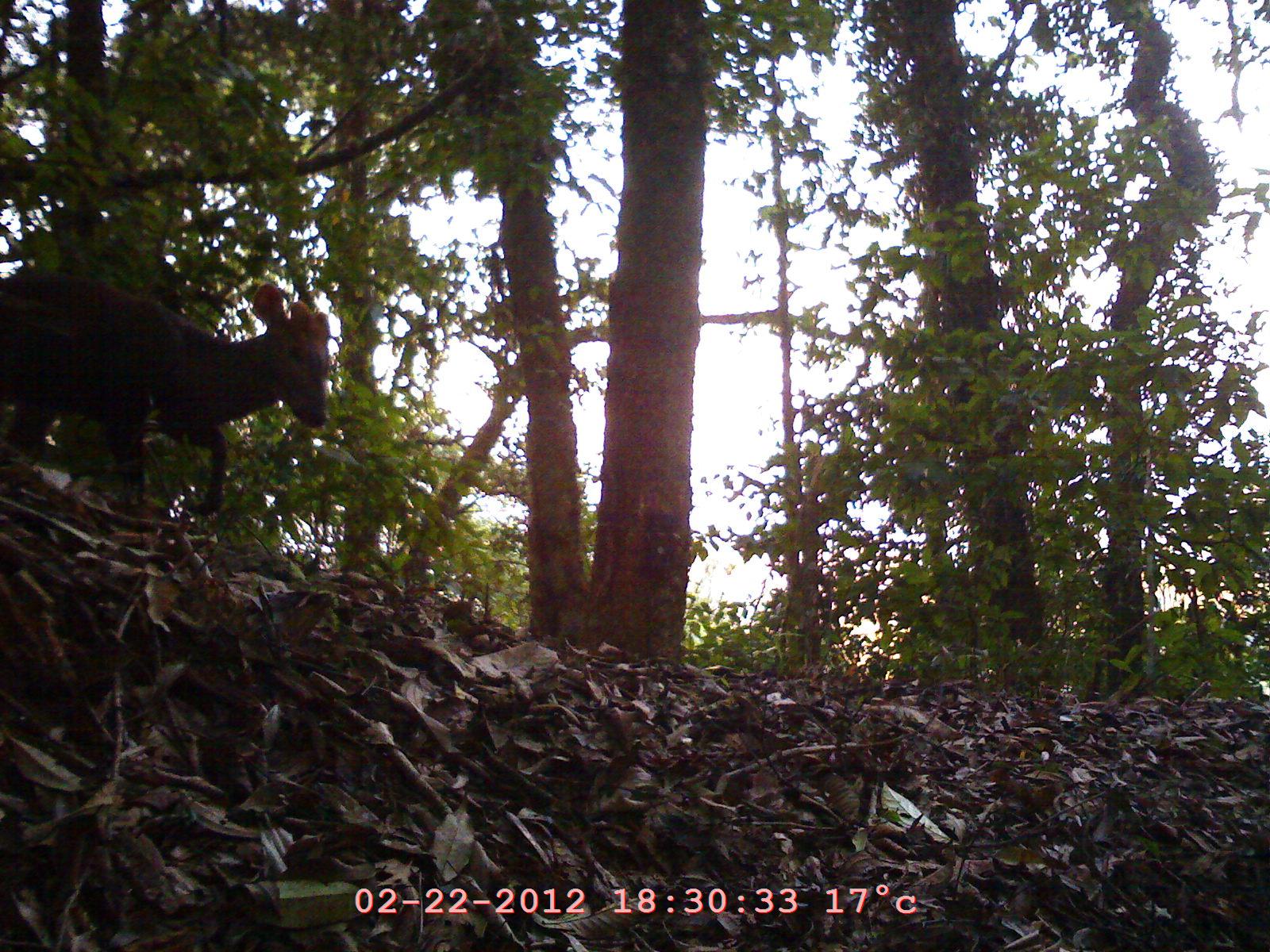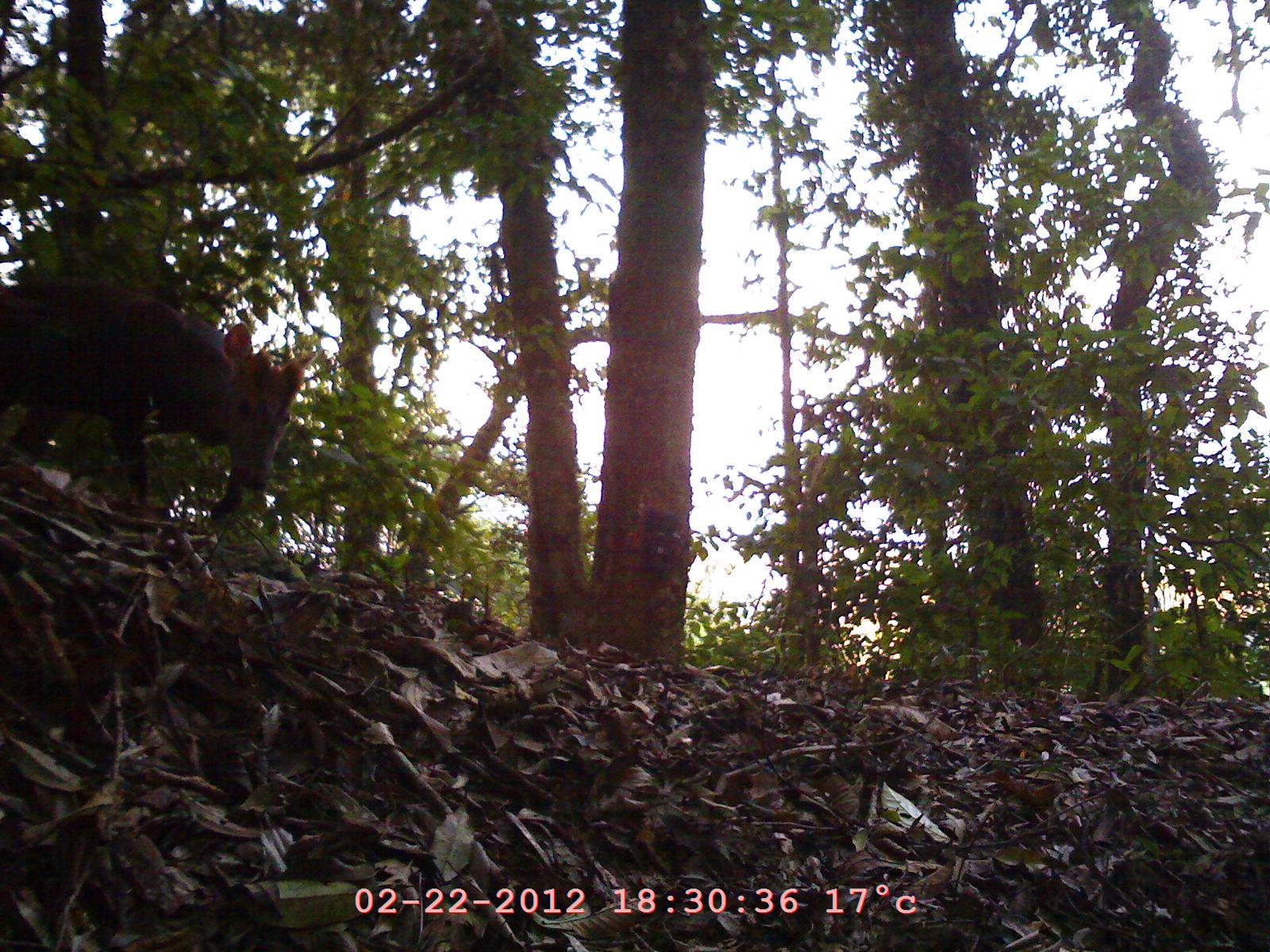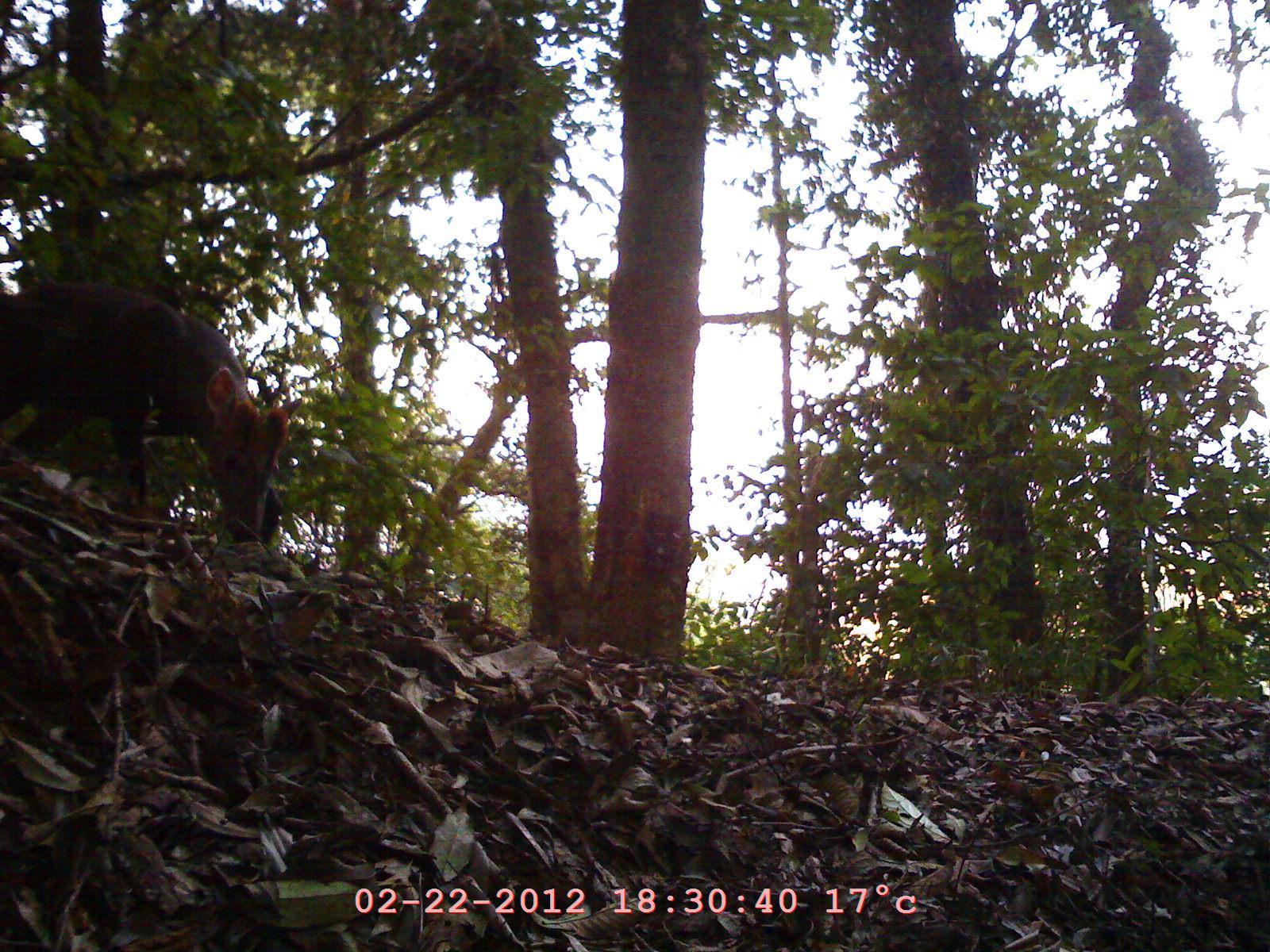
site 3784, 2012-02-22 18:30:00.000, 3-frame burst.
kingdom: Animalia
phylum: Chordata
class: Mammalia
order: Artiodactyla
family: Cervidae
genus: Muntiacus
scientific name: Muntiacus muntjak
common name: southern red muntjac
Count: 1.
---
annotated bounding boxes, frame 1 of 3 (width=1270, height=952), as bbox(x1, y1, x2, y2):
muntiacus muntjak: bbox(0, 276, 331, 518)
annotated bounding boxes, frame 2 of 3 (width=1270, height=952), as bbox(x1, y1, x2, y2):
muntiacus muntjak: bbox(0, 271, 319, 510)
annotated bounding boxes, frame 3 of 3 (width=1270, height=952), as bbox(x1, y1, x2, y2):
muntiacus muntjak: bbox(0, 282, 305, 547)